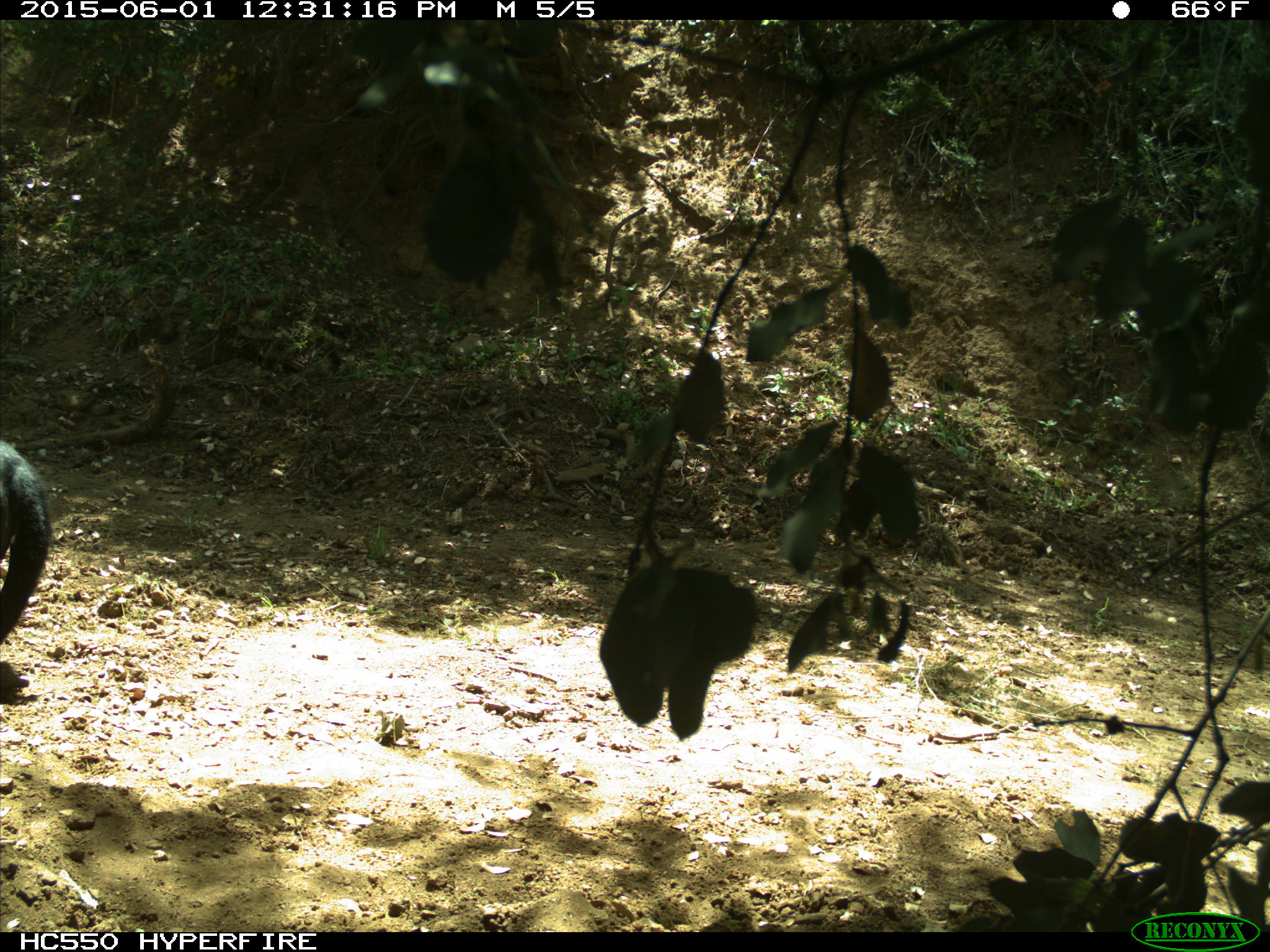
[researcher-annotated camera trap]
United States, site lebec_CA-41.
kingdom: Animalia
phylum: Chordata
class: Mammalia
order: Artiodactyla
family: Bovidae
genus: Bos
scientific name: Bos taurus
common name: domestic cow